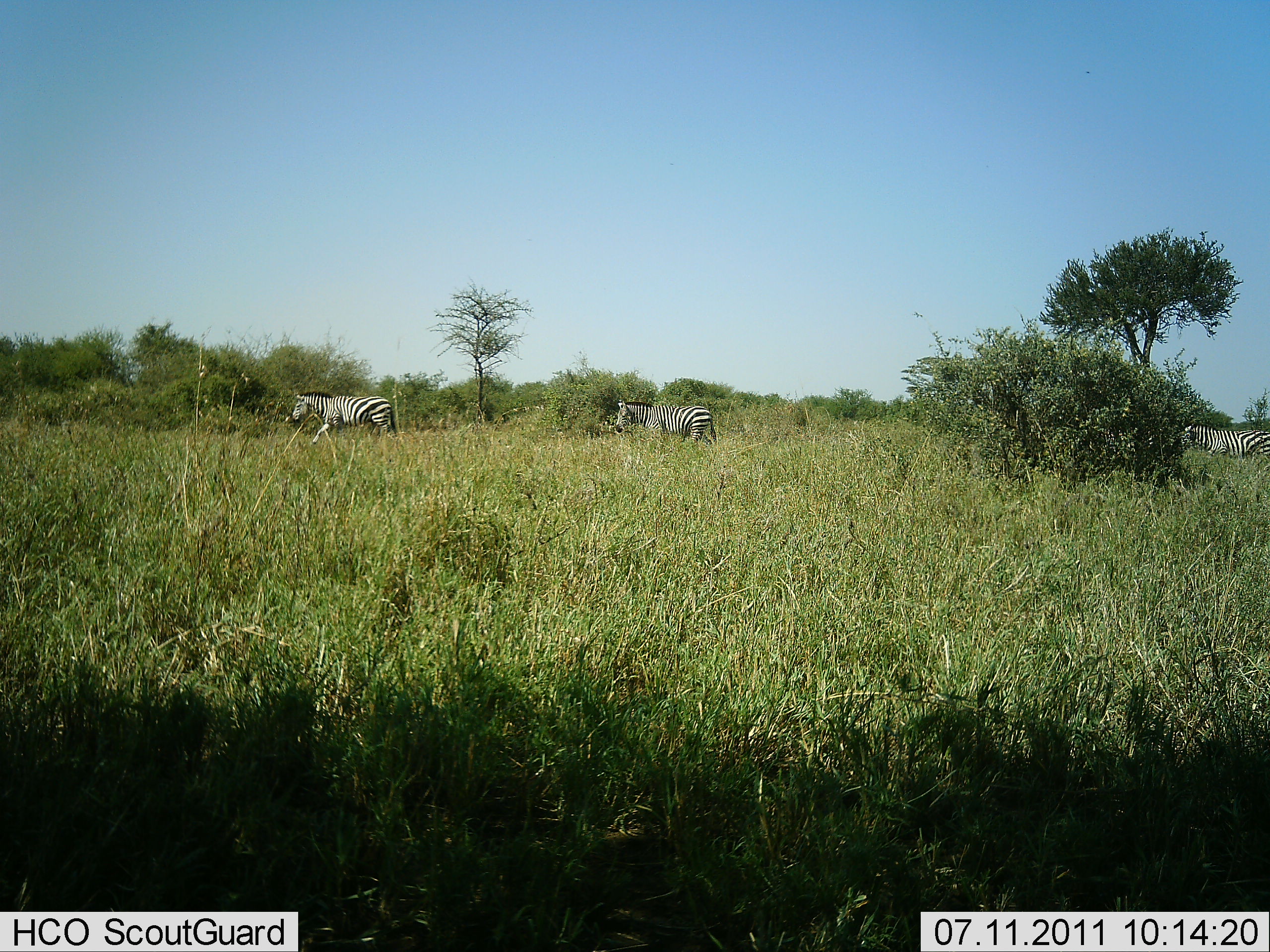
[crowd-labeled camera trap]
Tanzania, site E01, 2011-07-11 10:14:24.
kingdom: Animalia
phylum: Chordata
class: Mammalia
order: Perissodactyla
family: Equidae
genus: Equus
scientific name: Equus quagga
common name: plains zebra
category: zebra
Zebra (plains zebra) (Equus quagga), count 2. Behavior (volunteer vote fractions): standing 23%, resting 0%, moving 92%, interacting 0%. Young present (vote fraction): 0%. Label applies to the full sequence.